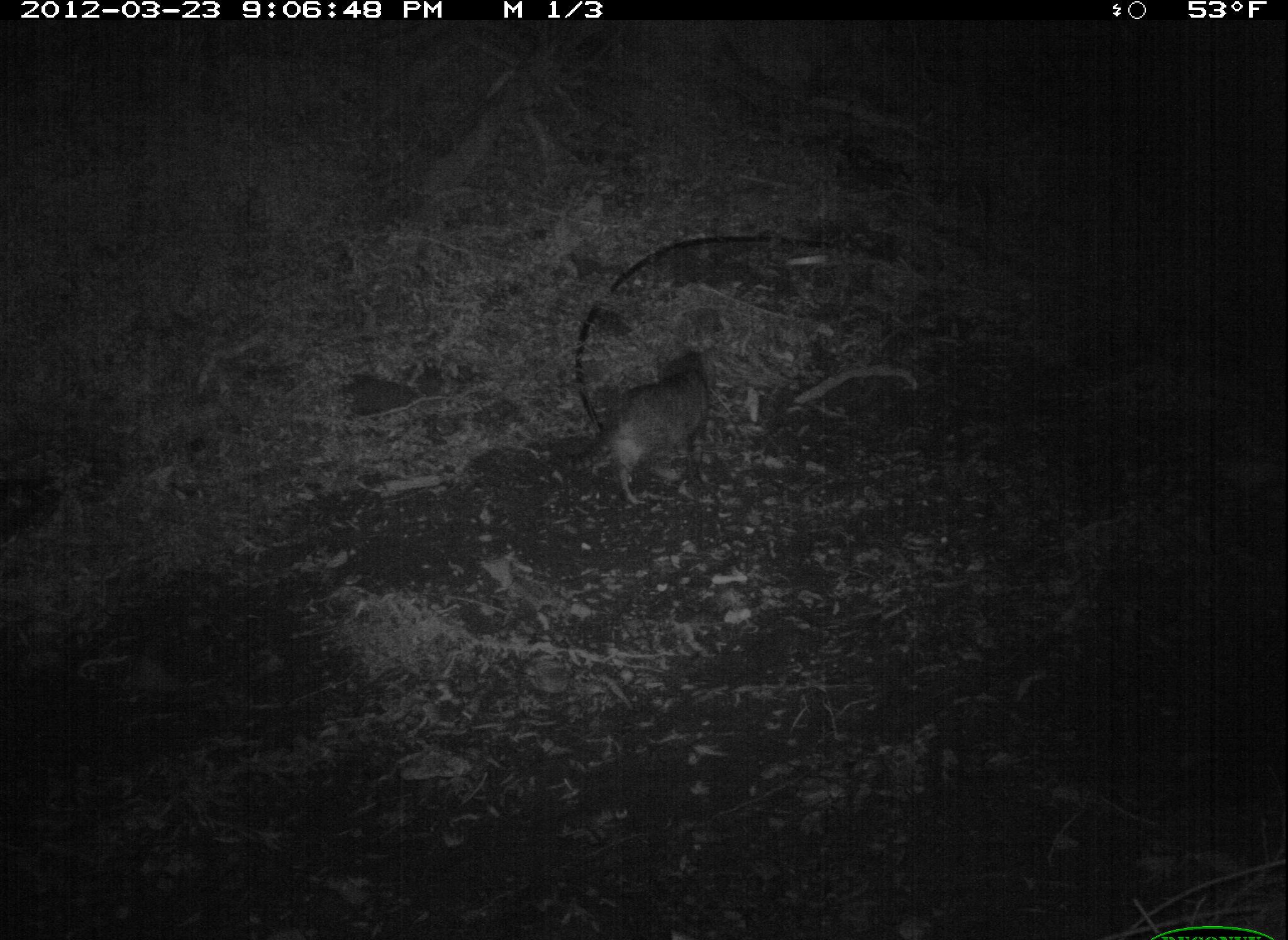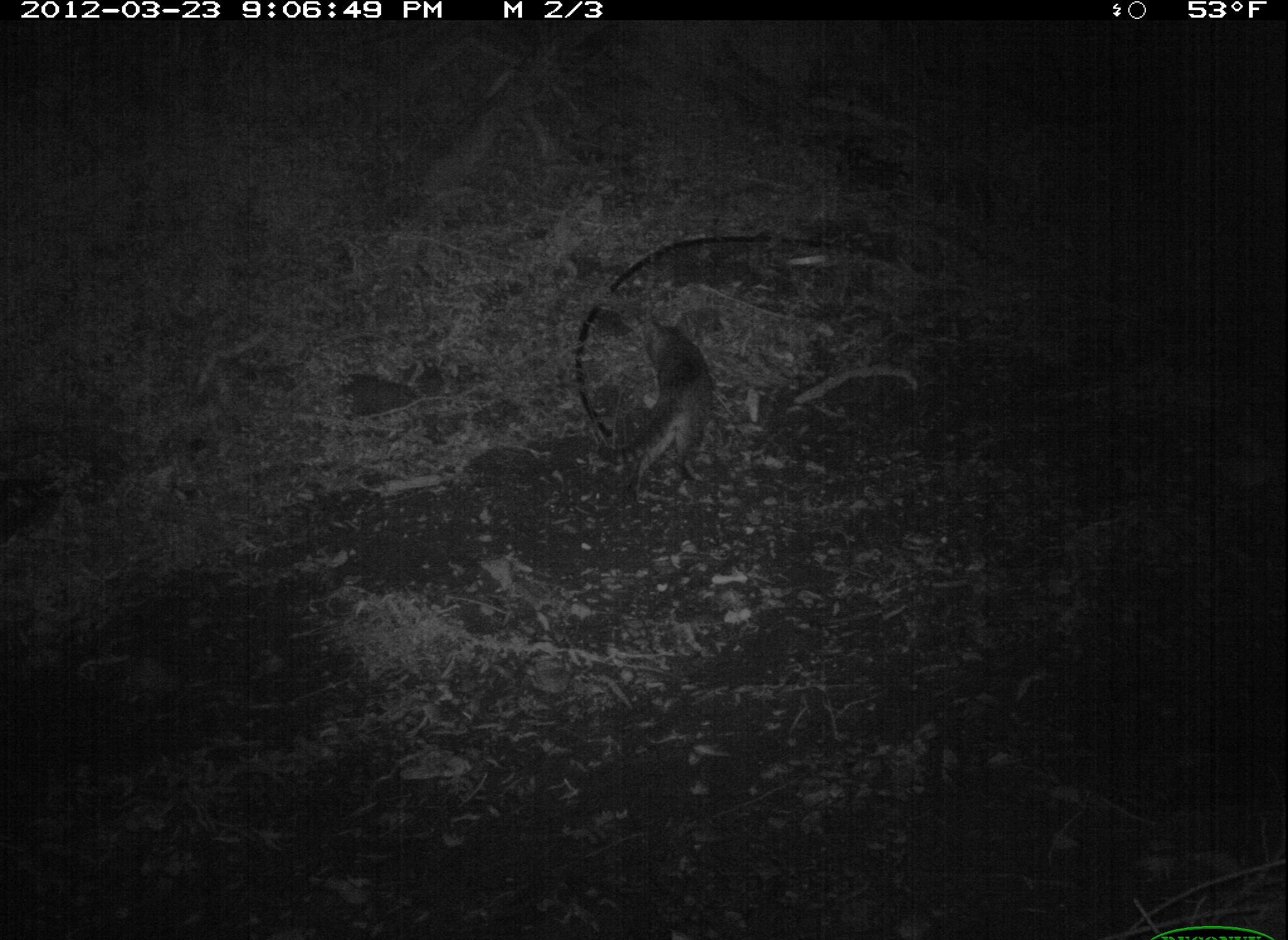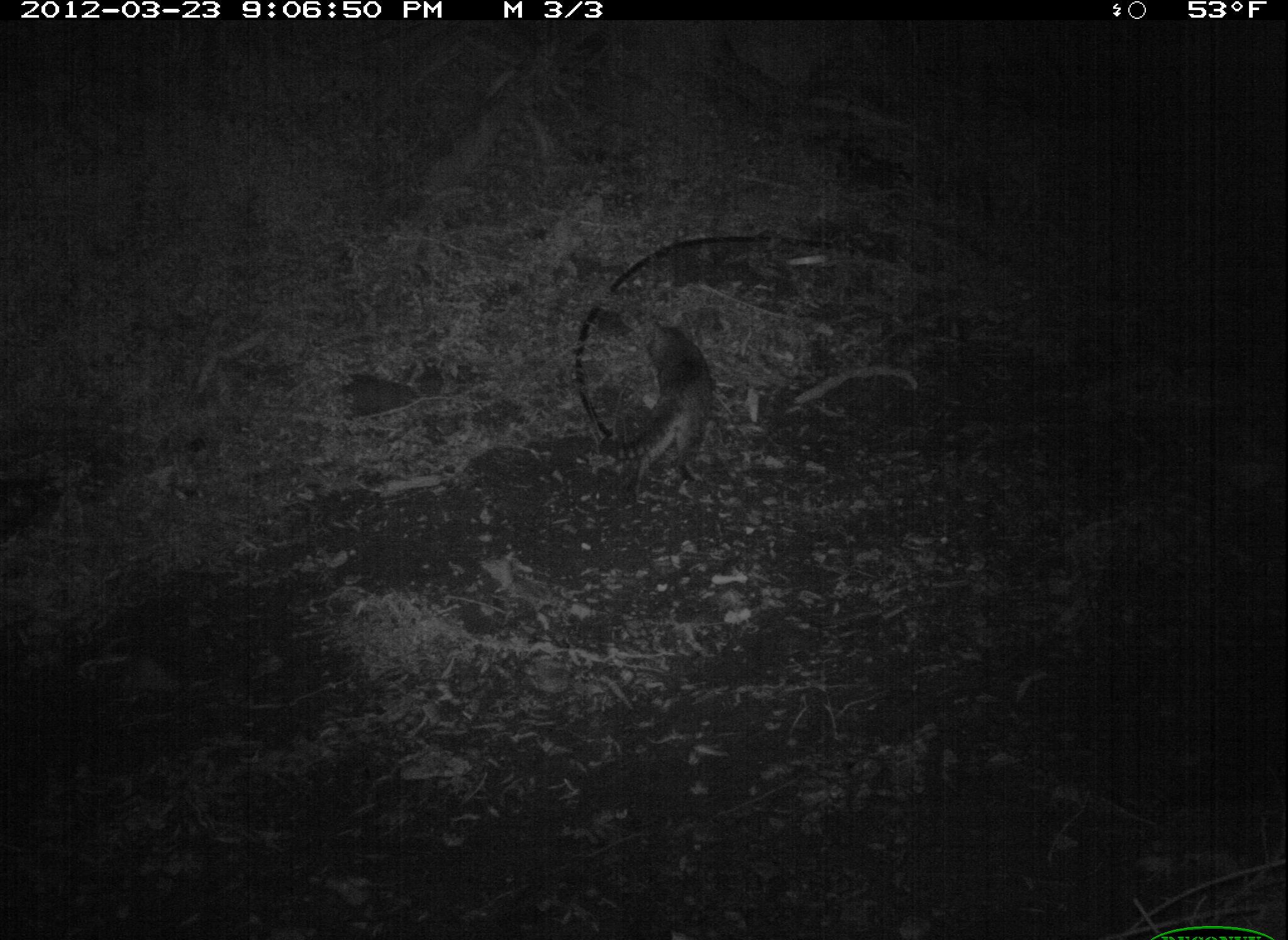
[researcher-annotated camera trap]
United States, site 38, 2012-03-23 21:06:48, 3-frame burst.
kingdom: Animalia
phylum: Chordata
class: Mammalia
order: Carnivora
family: Felidae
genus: Felis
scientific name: Felis catus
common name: cat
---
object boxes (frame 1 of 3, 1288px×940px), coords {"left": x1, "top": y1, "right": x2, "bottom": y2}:
cat: {"left": 567, "top": 325, "right": 744, "bottom": 515}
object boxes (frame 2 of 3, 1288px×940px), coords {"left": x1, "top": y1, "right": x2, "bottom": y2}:
cat: {"left": 601, "top": 301, "right": 749, "bottom": 514}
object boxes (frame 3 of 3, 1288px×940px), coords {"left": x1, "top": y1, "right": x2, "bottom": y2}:
cat: {"left": 597, "top": 295, "right": 742, "bottom": 512}